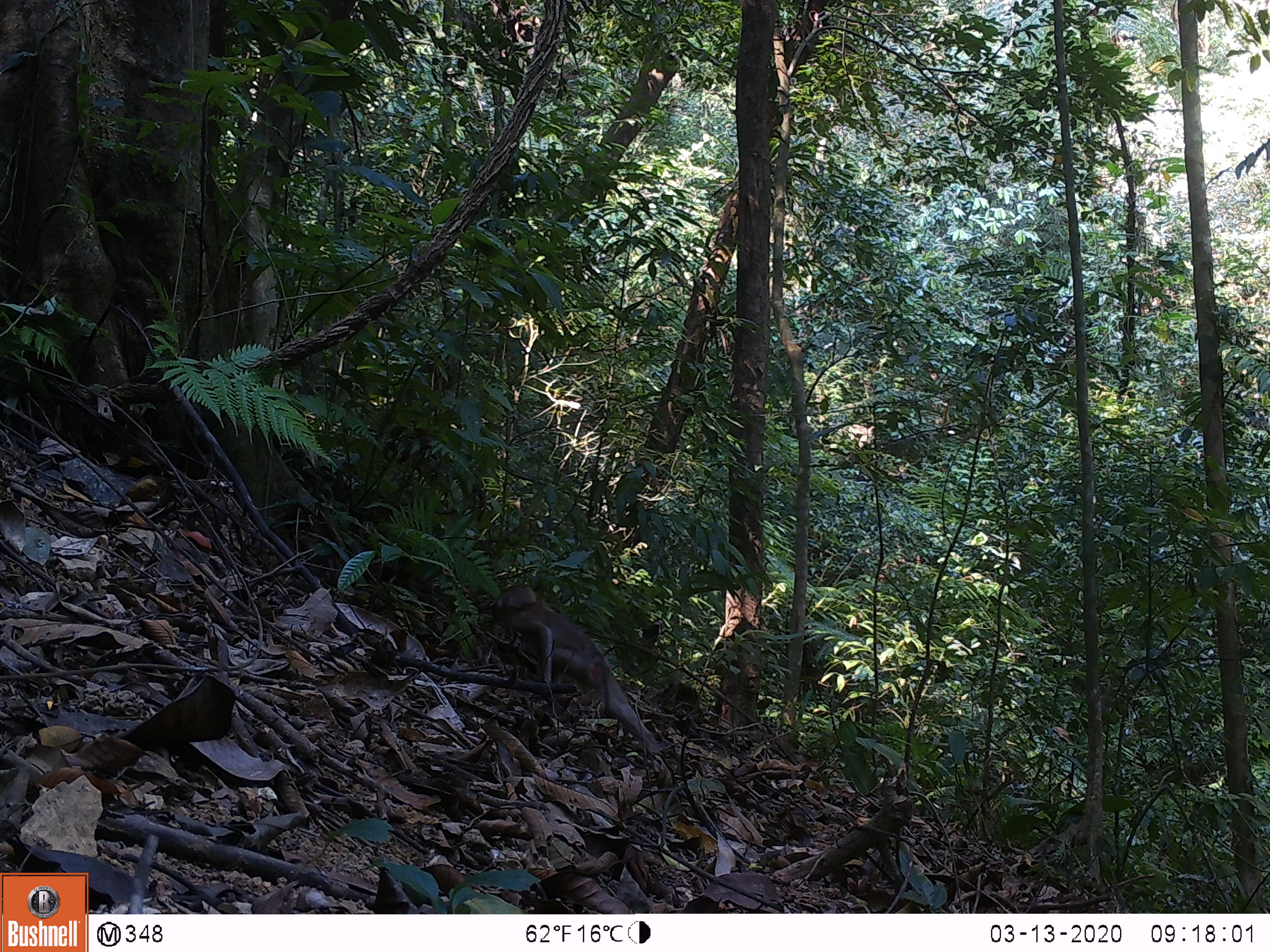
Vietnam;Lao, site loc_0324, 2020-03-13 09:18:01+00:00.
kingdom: Animalia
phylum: Chordata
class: Mammalia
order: Primates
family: Cercopithecidae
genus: Macaca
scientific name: Macaca nemestrina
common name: pig-tailed macaque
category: pig tailed macaque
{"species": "pig tailed macaque (pig-tailed macaque) (Macaca nemestrina)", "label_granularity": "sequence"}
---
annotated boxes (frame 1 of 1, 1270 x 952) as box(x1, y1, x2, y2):
pig tailed macaque: box(491, 583, 661, 756)